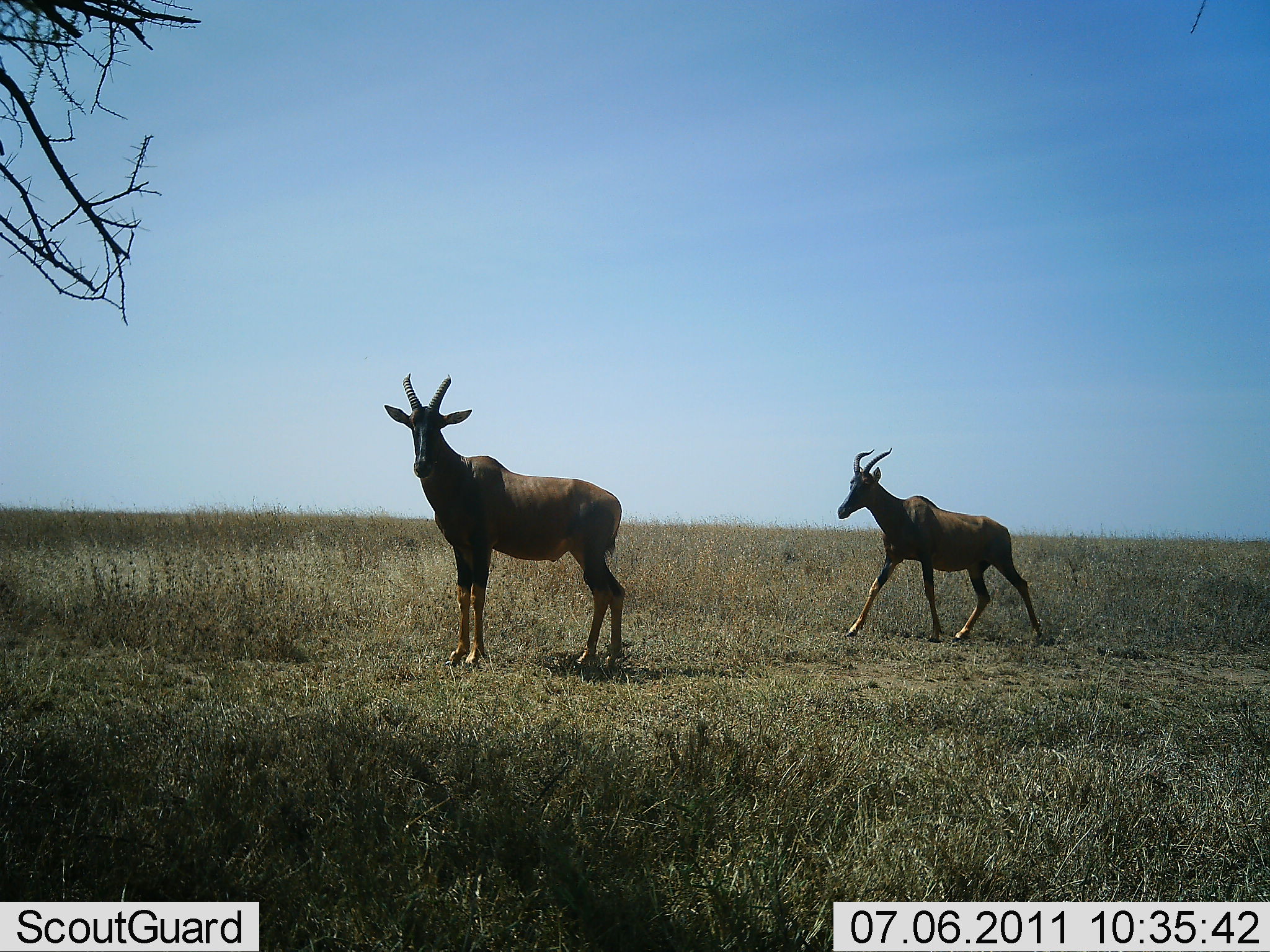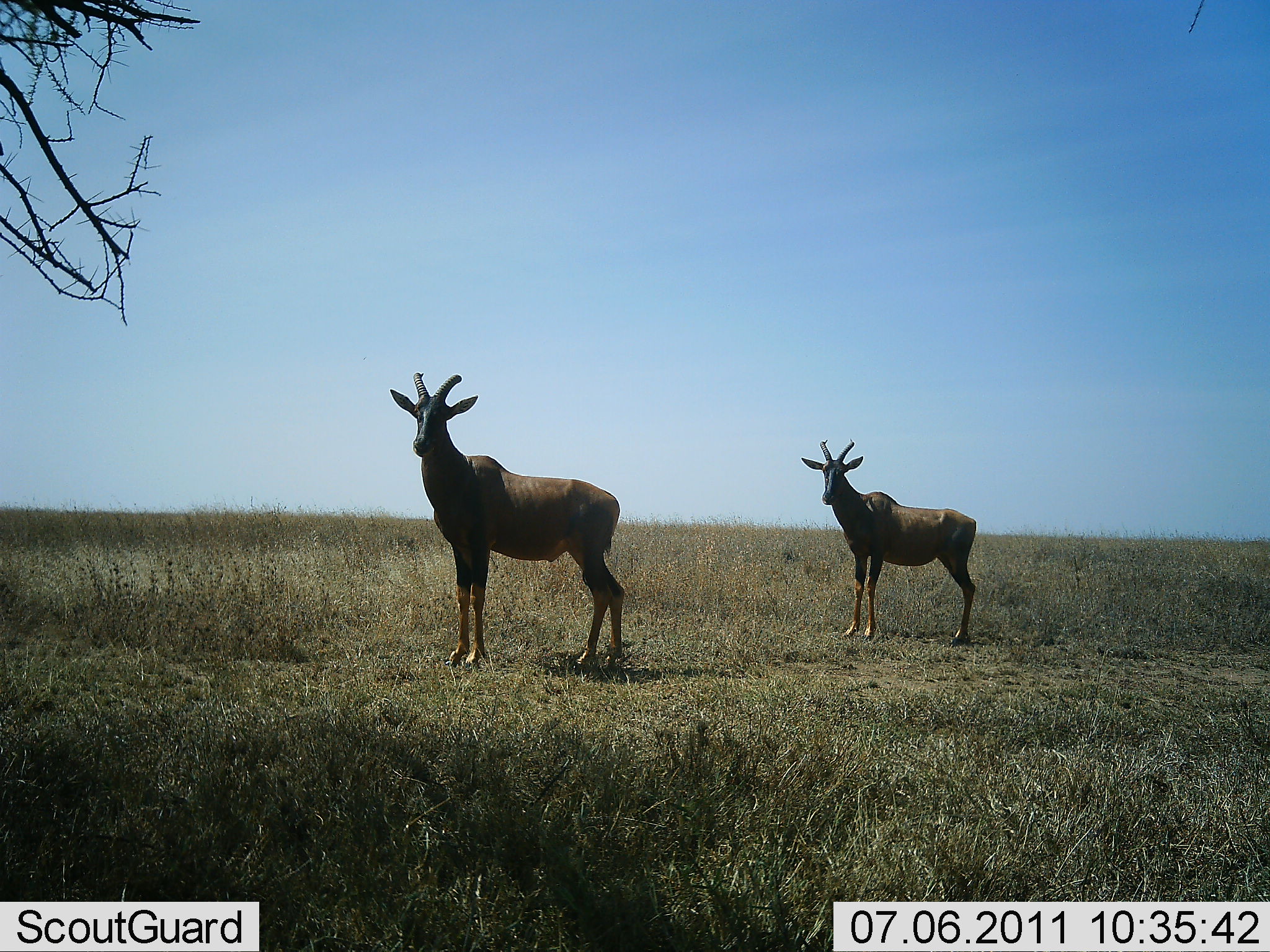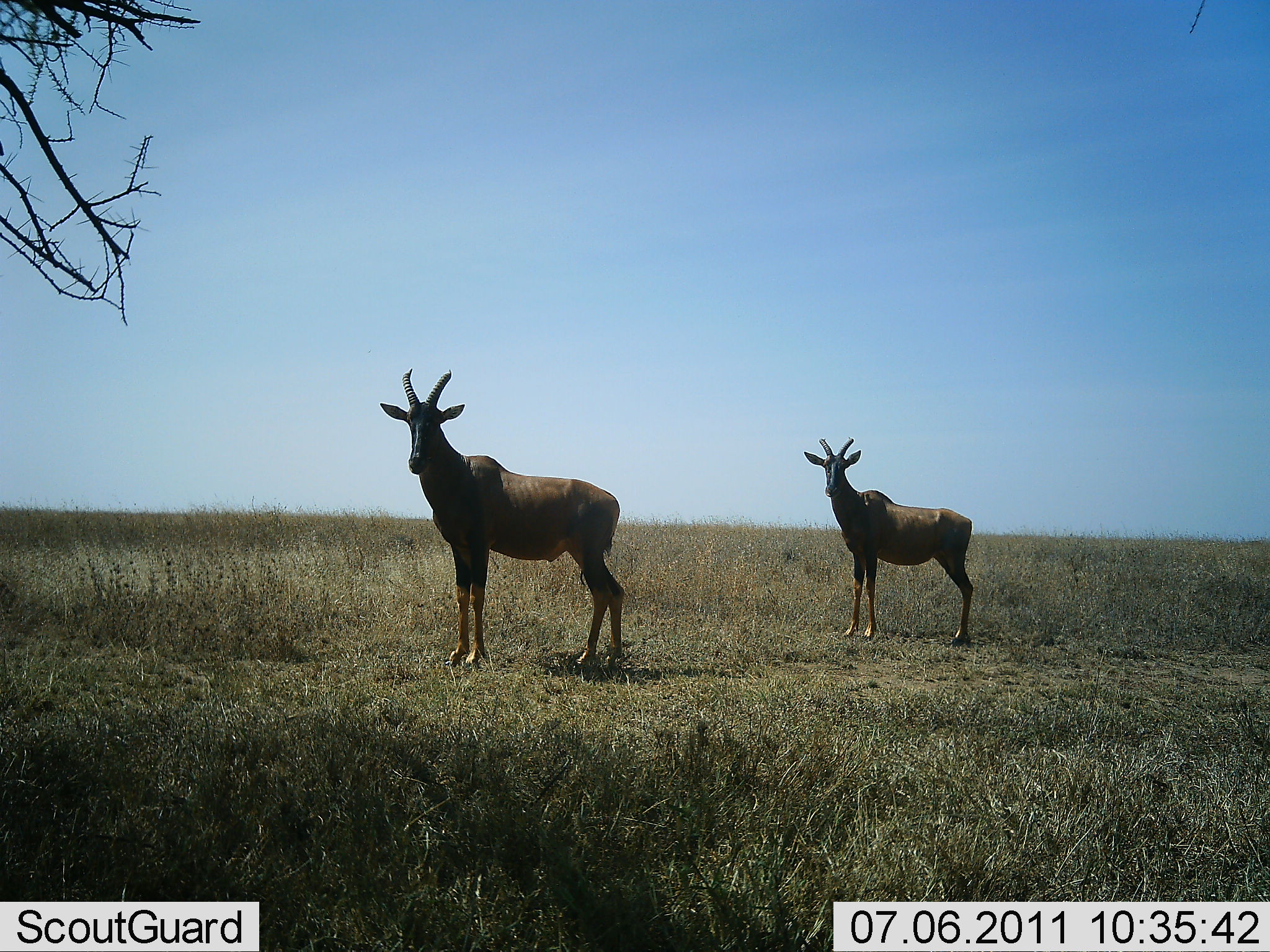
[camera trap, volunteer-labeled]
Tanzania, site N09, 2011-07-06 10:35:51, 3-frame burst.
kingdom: Animalia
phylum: Chordata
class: Mammalia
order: Artiodactyla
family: Bovidae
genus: Damaliscus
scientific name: Damaliscus lunatus jimela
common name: topi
Topi (Damaliscus lunatus jimela), count 2. Behavior (volunteer vote fractions): standing 100%, resting 0%, moving 18%, interacting 0%. Young present (vote fraction): 0%. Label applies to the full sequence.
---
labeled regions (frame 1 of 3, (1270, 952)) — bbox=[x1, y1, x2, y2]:
animal: bbox=[383, 369, 629, 675]; bbox=[831, 448, 1047, 646]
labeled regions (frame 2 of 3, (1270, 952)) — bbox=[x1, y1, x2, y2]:
animal: bbox=[390, 368, 628, 675]; bbox=[797, 436, 981, 645]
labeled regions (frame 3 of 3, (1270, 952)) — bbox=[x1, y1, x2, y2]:
animal: bbox=[380, 364, 627, 672]; bbox=[804, 436, 976, 651]